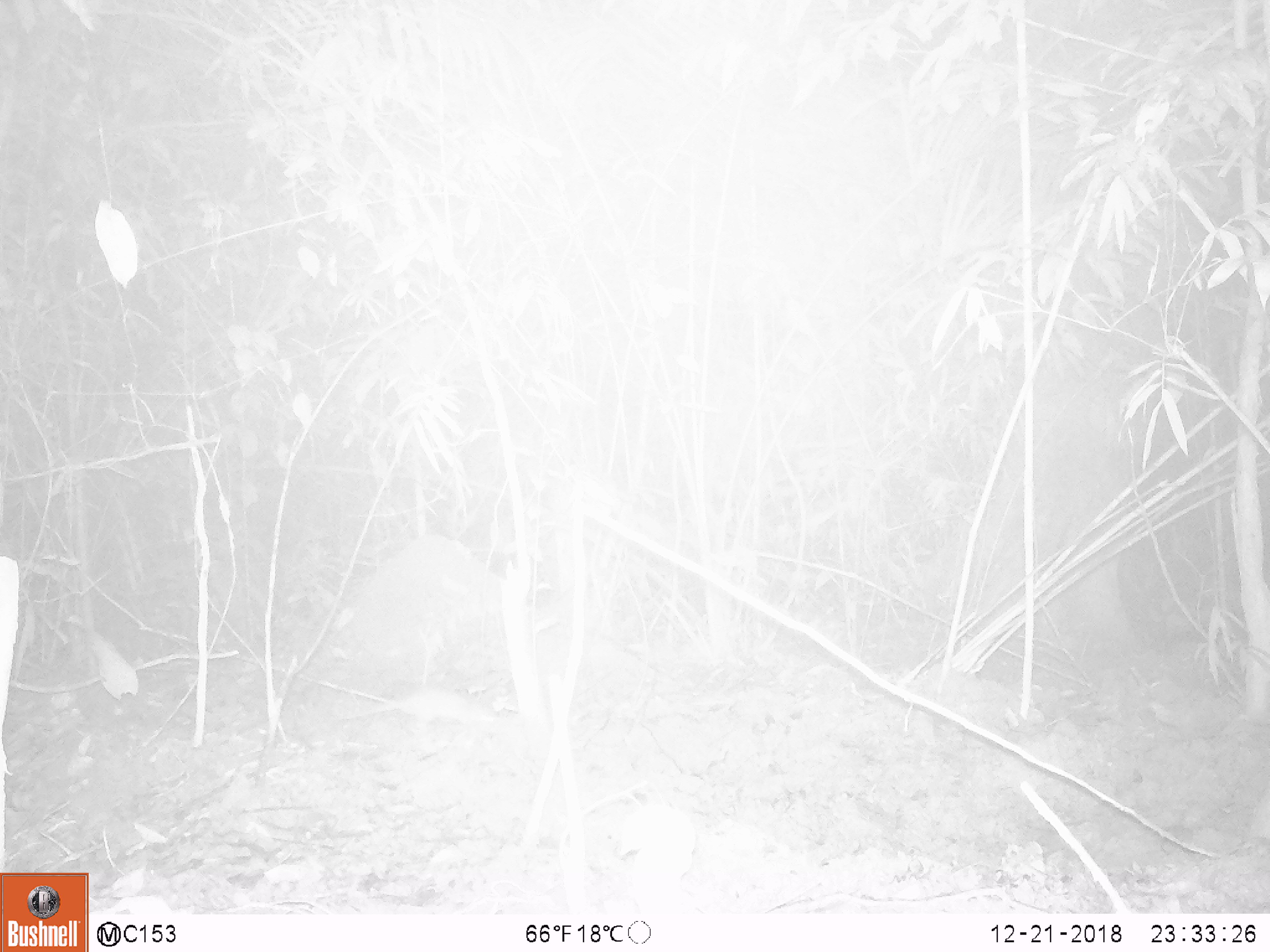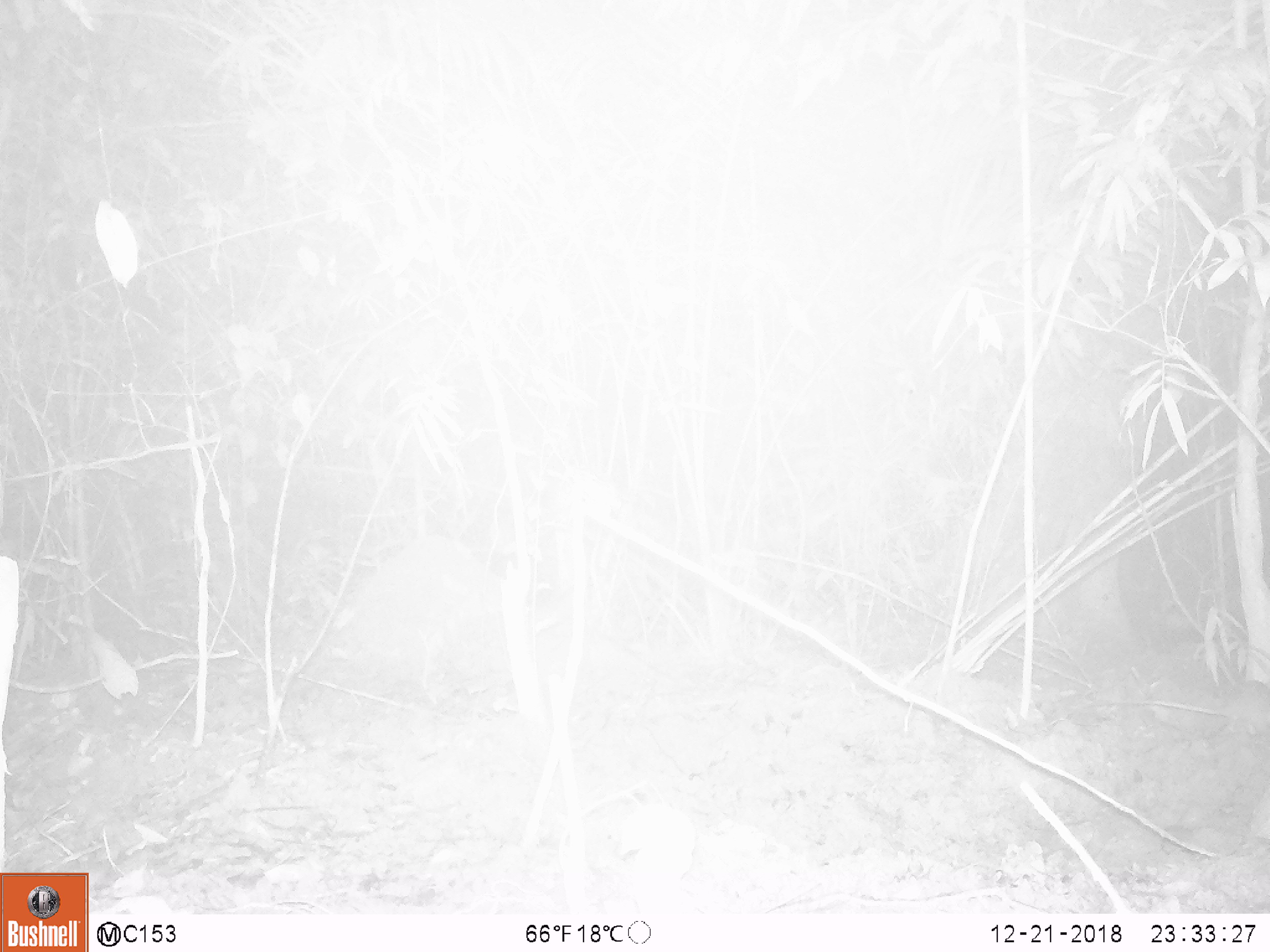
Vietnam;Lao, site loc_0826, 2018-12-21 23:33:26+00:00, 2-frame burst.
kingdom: Animalia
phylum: Chordata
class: Mammalia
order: Rodentia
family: Muridae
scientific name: Muridae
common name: old-world mice and rats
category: unidentified murid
Unidentified murid (old-world mice and rats) (Muridae). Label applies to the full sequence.